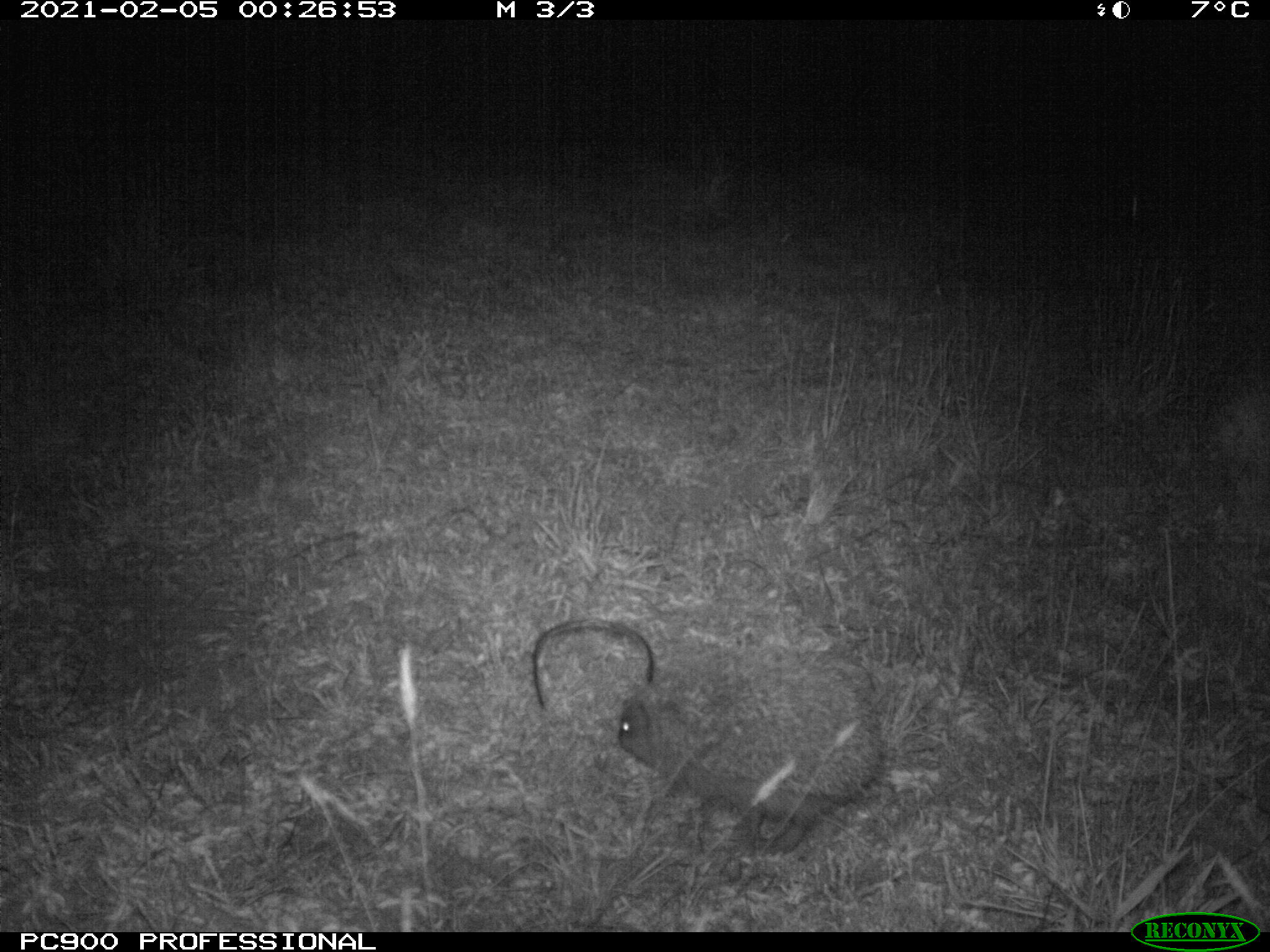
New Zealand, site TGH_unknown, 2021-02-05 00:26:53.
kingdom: Animalia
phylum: Chordata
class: Mammalia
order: Eulipotyphla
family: Erinaceidae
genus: Erinaceus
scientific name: Erinaceus europaeus europaeus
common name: european hedgehog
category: hedgehog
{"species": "hedgehog (european hedgehog) (Erinaceus europaeus europaeus)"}